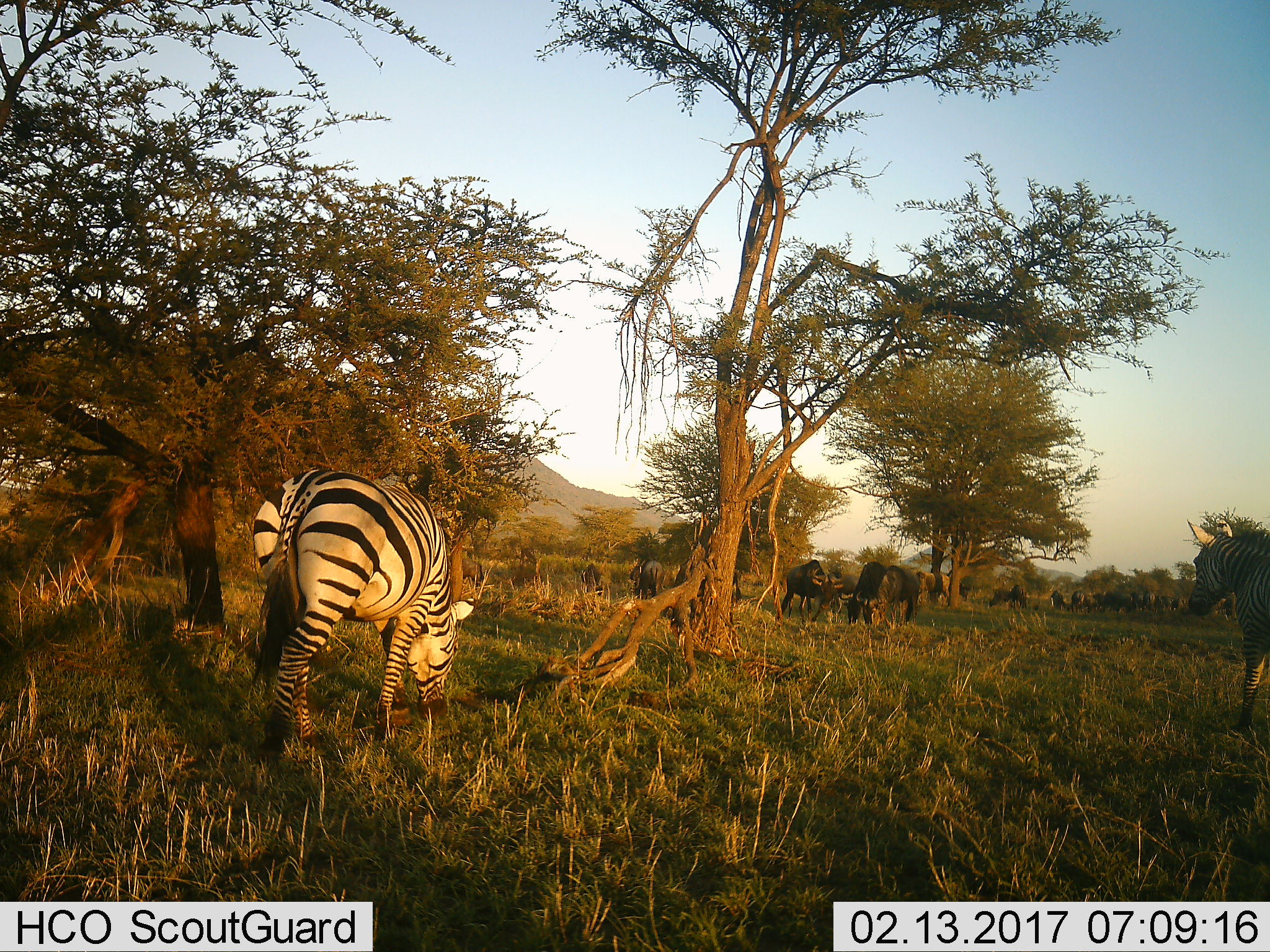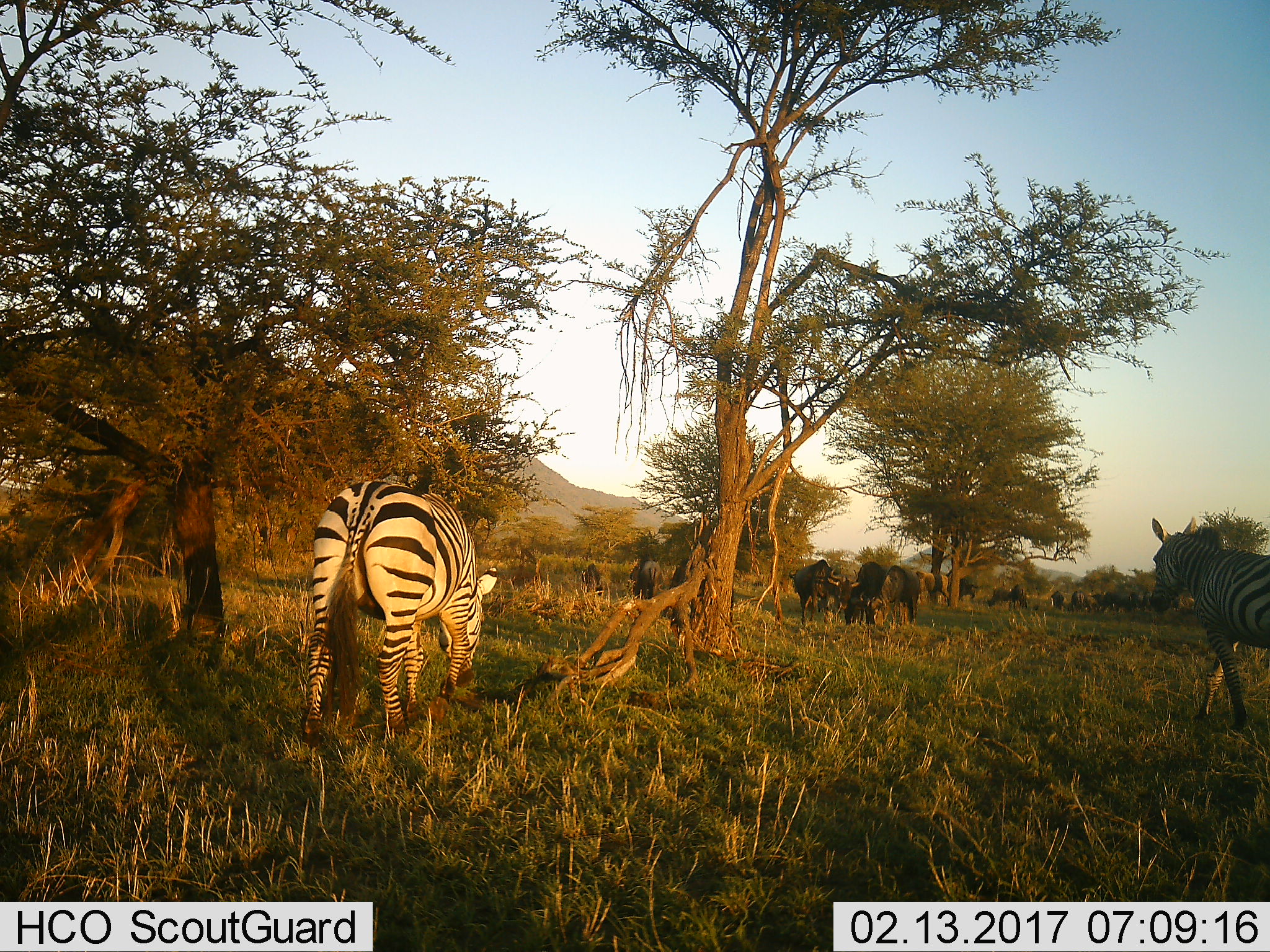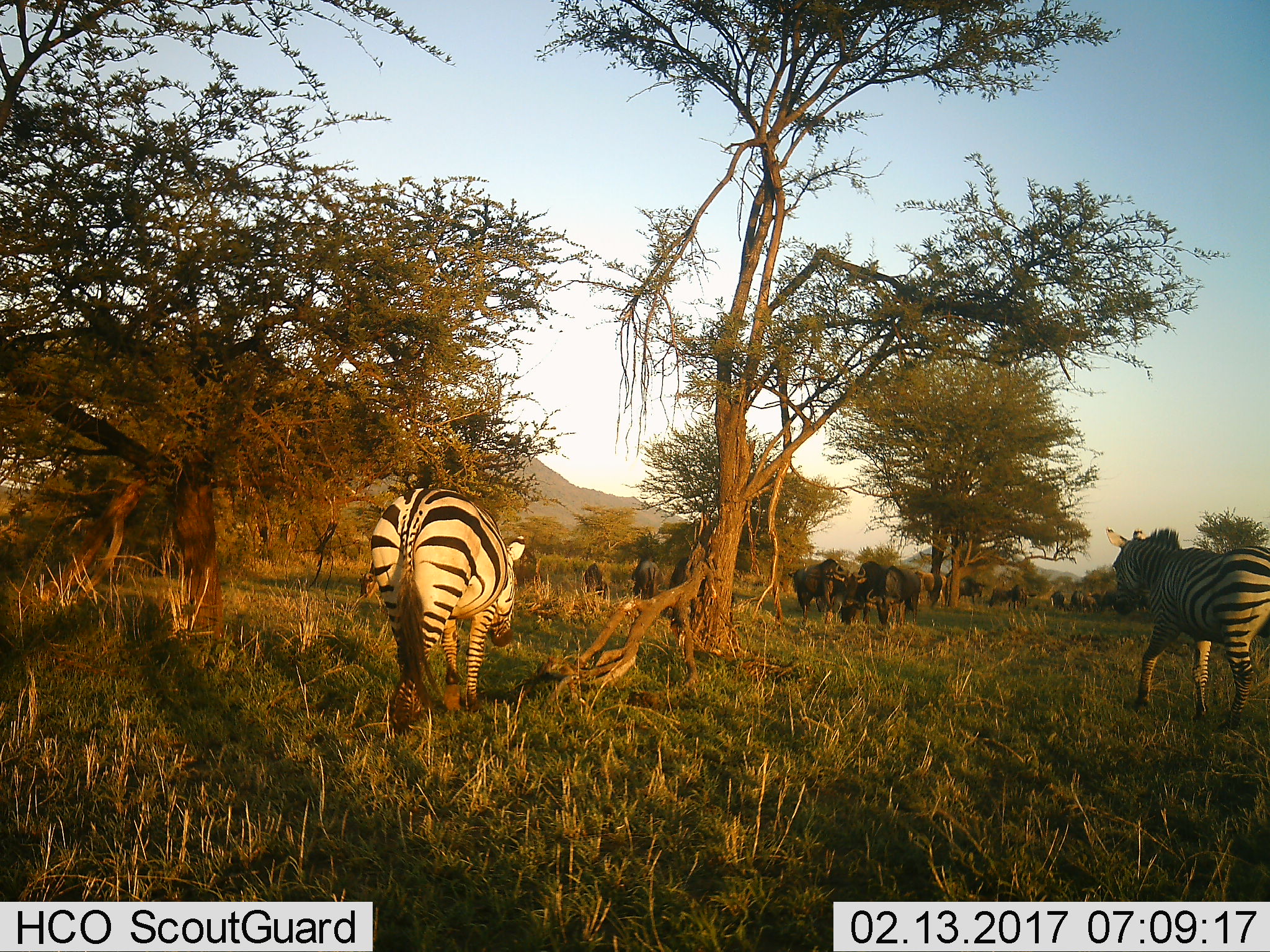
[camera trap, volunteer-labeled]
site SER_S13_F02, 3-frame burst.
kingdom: Animalia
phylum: Chordata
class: Mammalia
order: Artiodactyla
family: Bovidae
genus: Connochaetes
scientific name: Connochaetes taurinus taurinus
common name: blue wildebeest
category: wildebeestblue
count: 11-50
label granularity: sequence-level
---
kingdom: Animalia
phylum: Chordata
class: Mammalia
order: Perissodactyla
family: Equidae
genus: Equus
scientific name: Equus quagga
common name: plains zebra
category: zebraplains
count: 2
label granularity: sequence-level